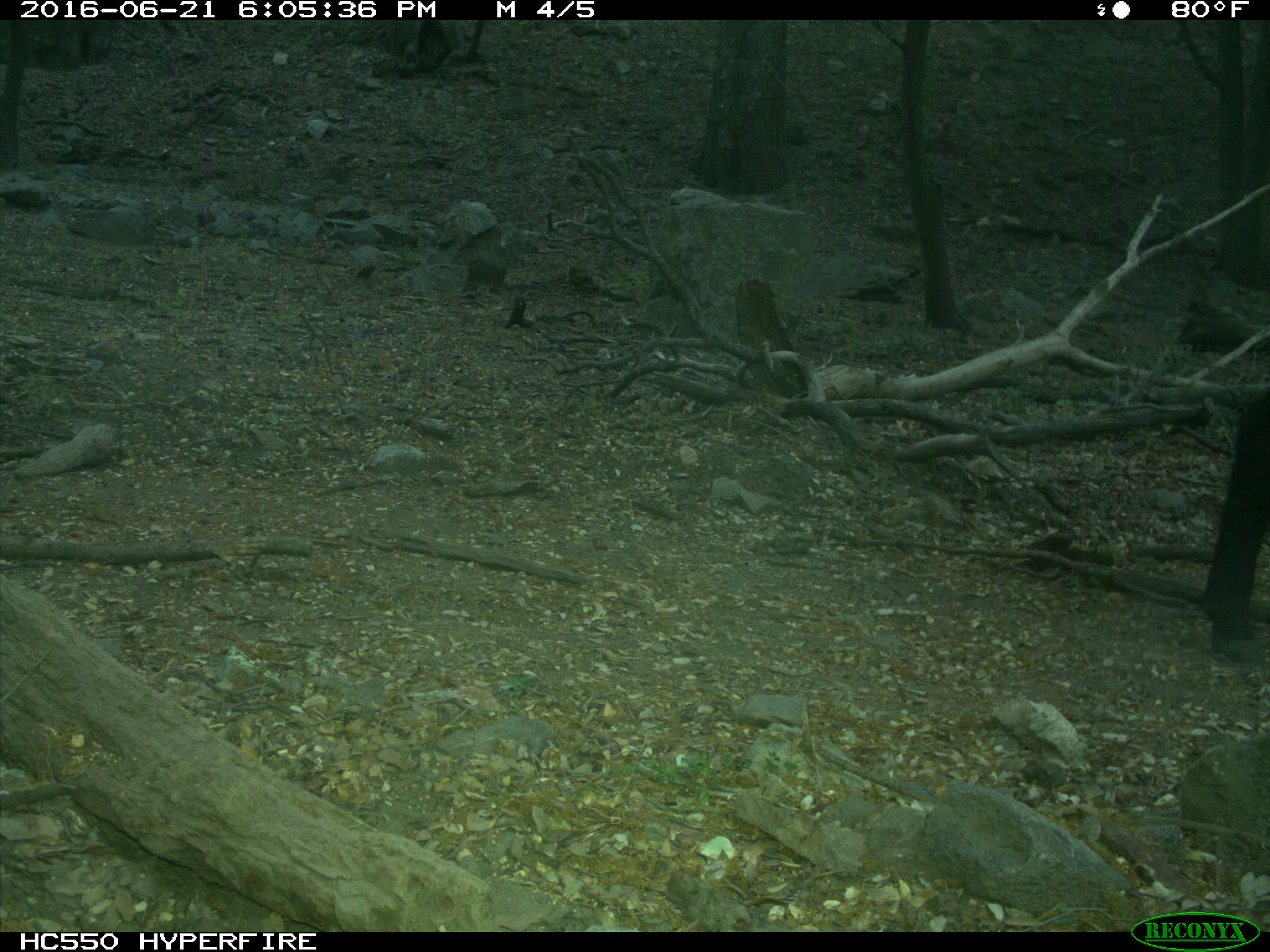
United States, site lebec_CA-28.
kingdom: Animalia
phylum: Chordata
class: Mammalia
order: Artiodactyla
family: Bovidae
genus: Bos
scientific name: Bos taurus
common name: domestic cow